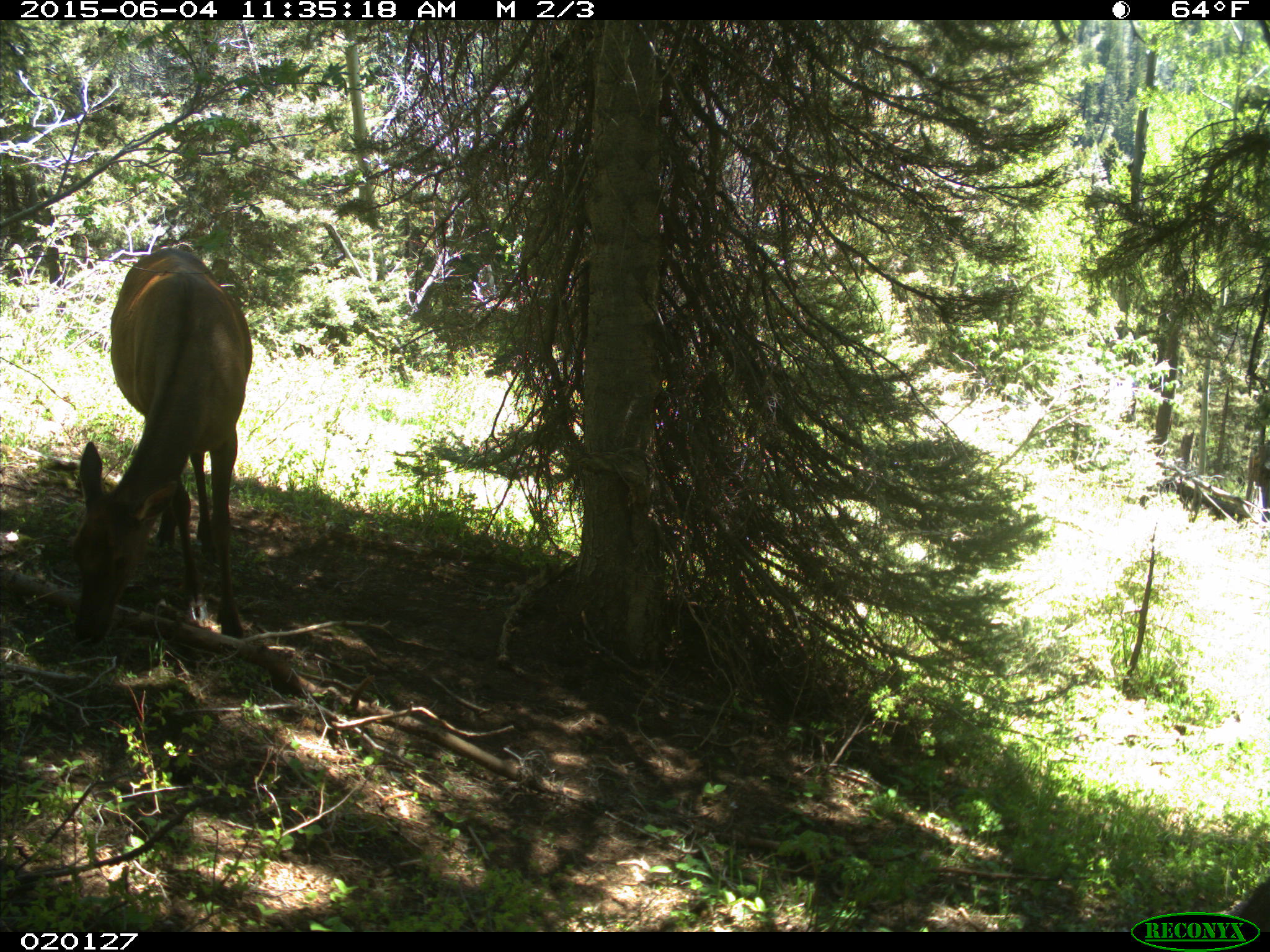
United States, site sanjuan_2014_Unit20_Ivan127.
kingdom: Animalia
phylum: Chordata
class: Mammalia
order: Artiodactyla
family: Cervidae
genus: Cervus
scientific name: Cervus elaphus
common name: red deer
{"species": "Cervus elaphus (red deer)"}